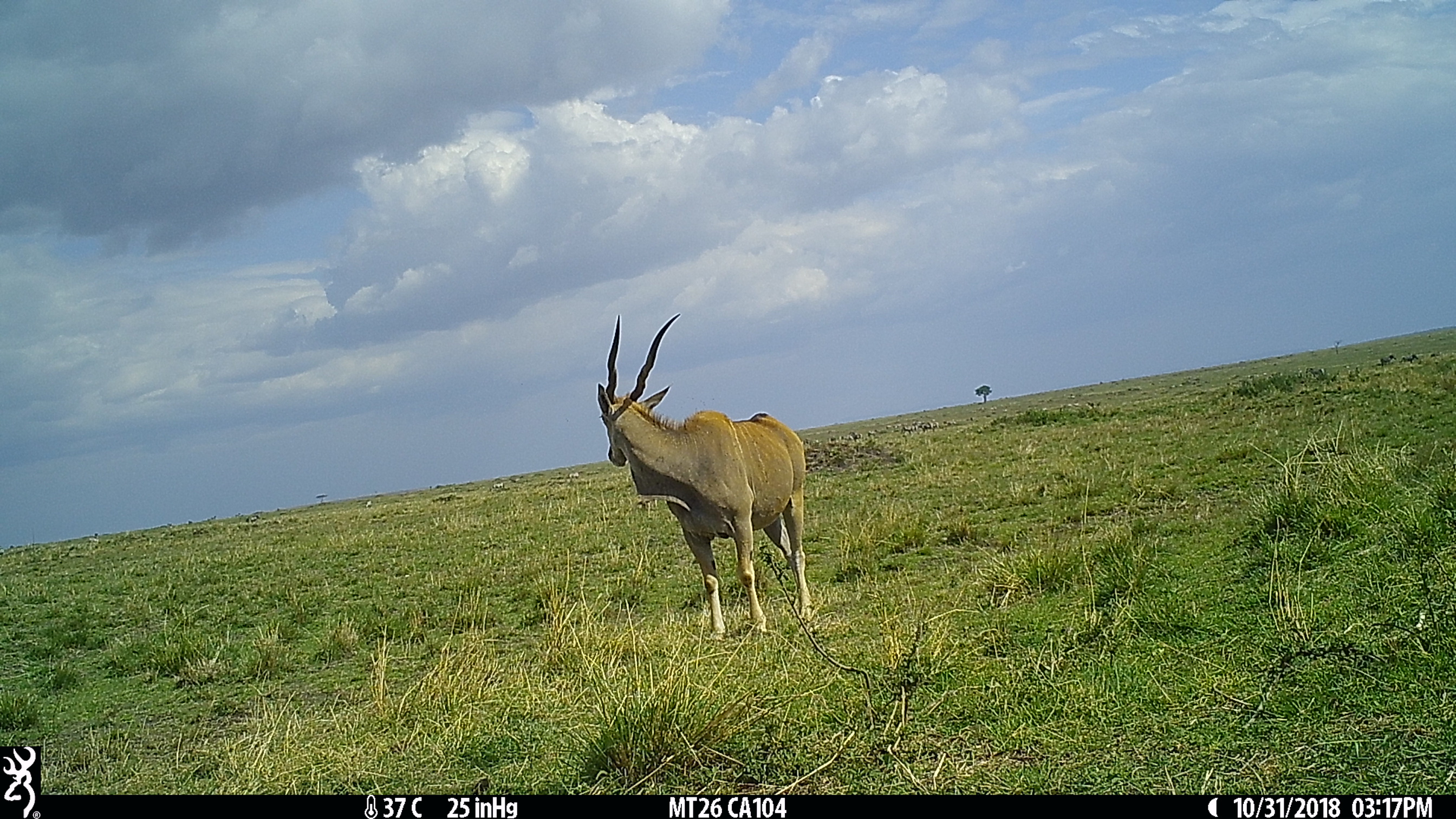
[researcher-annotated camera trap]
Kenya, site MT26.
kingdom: Animalia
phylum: Chordata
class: Mammalia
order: Artiodactyla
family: Bovidae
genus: Tragelaphus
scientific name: Tragelaphus oryx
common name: eland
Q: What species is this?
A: Eland (Tragelaphus oryx).